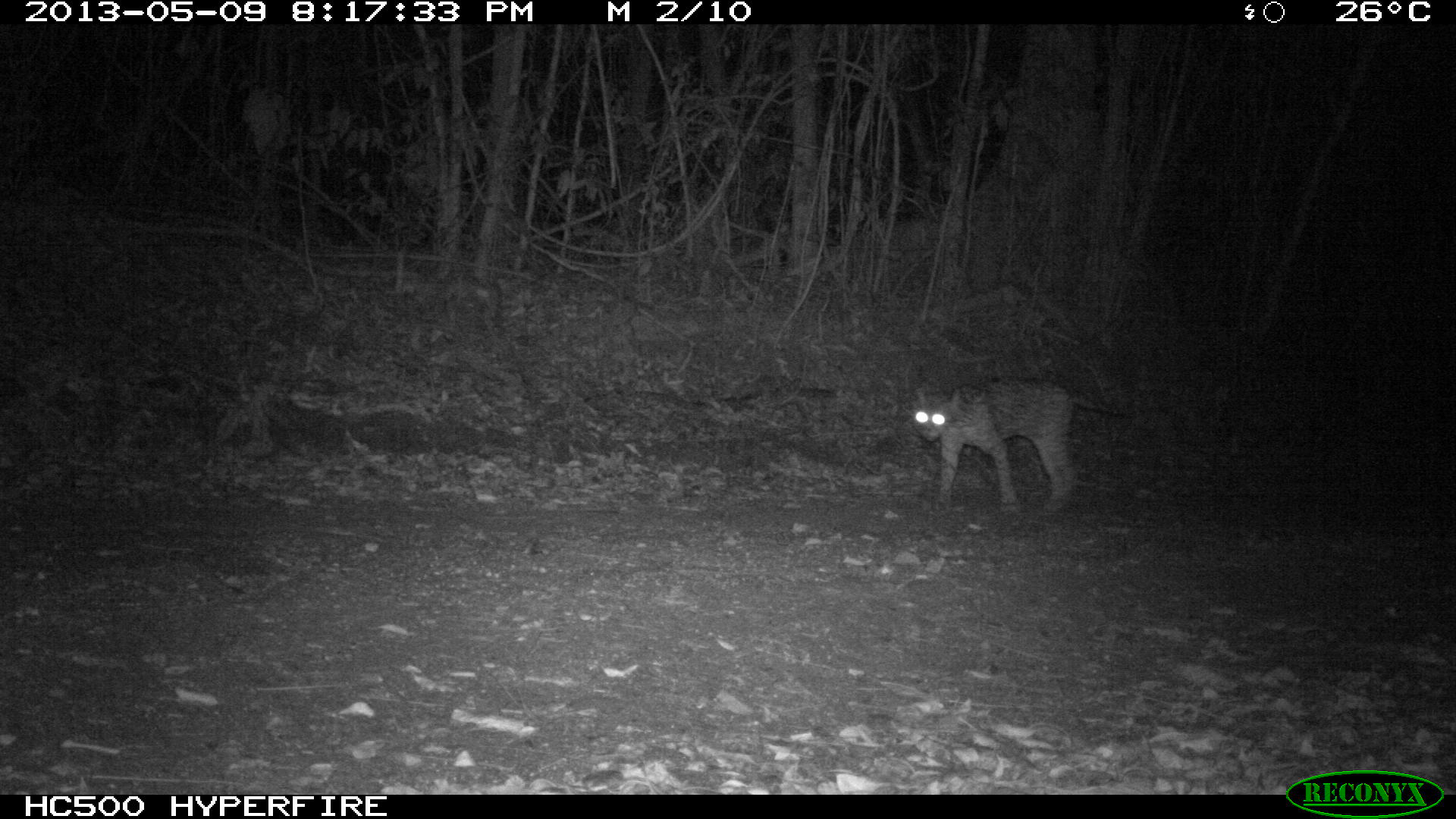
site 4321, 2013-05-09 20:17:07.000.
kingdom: Animalia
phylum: Chordata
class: Mammalia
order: Carnivora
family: Felidae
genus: Leopardus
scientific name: Leopardus pardalis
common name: ocelot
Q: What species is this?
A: Leopardus pardalis (ocelot).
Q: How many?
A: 1.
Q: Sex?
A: Male.